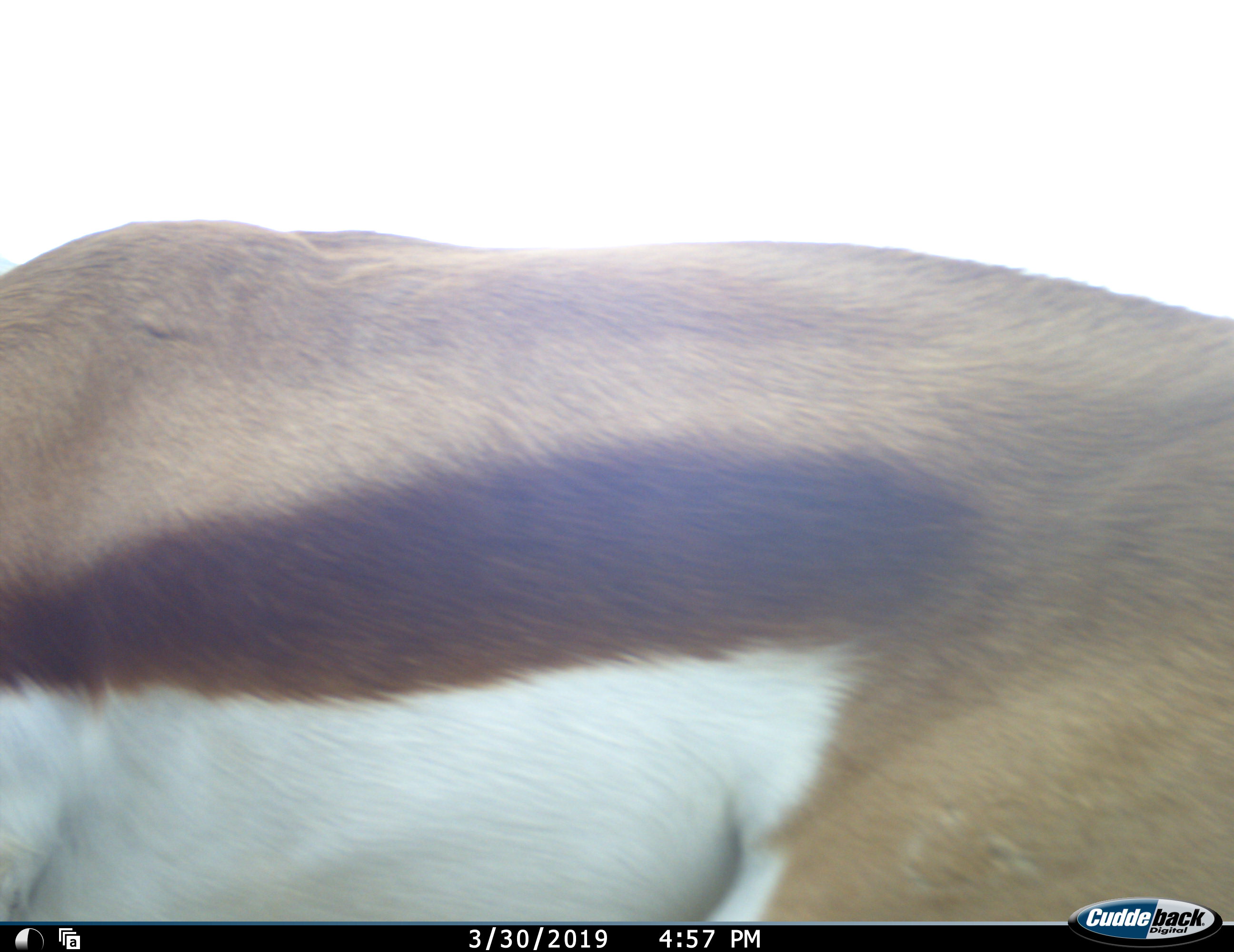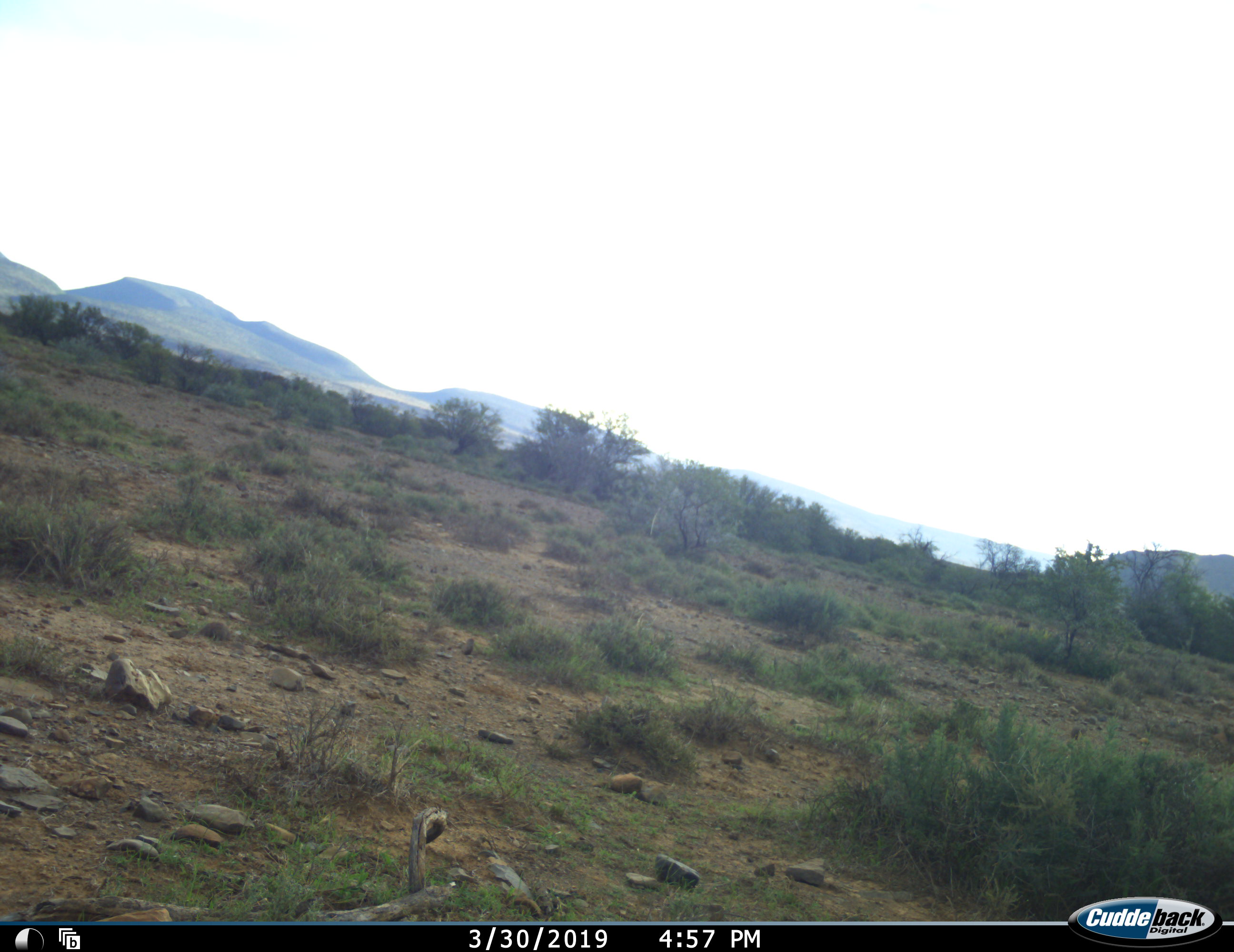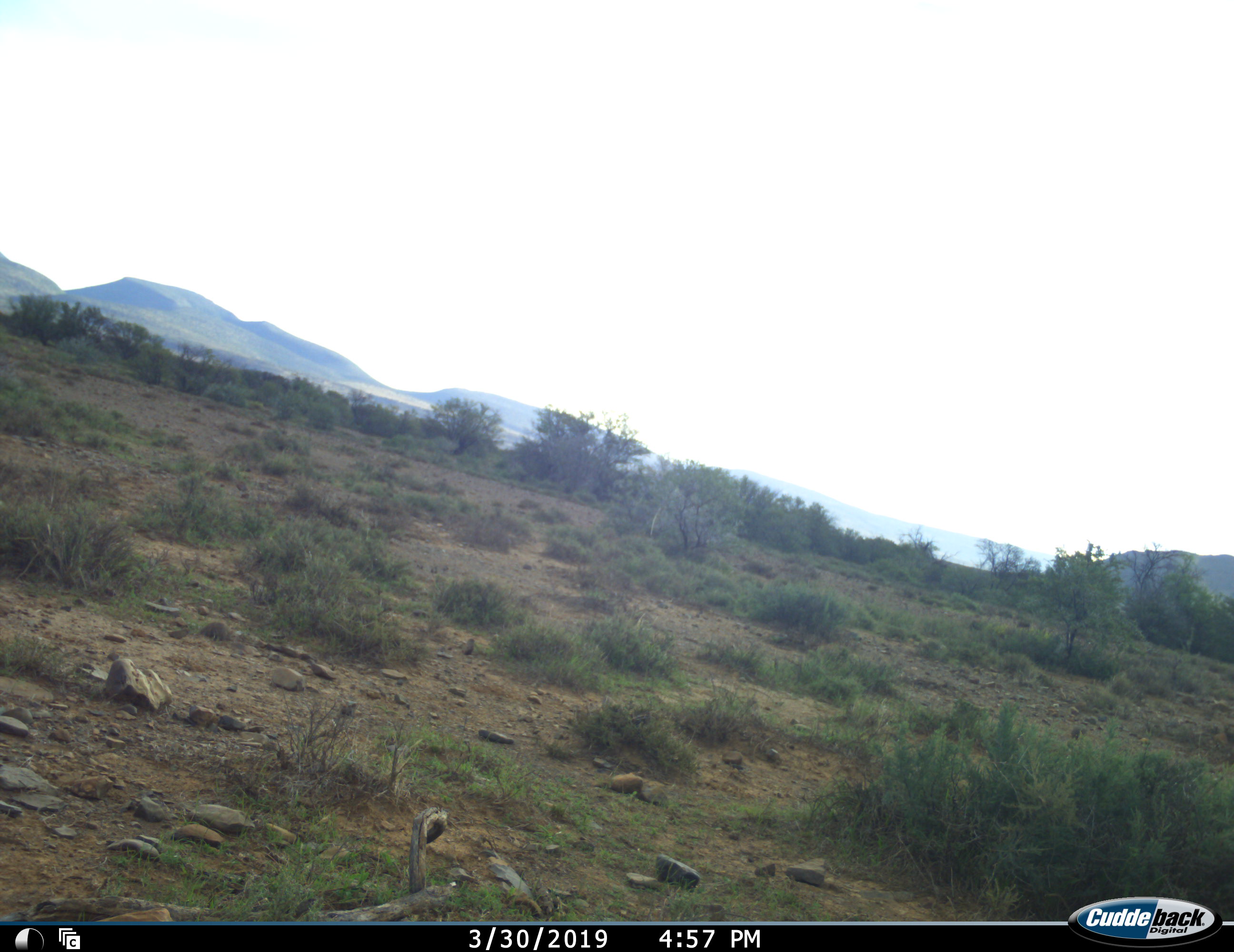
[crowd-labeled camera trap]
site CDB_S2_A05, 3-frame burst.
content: unidentified animal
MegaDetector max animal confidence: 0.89